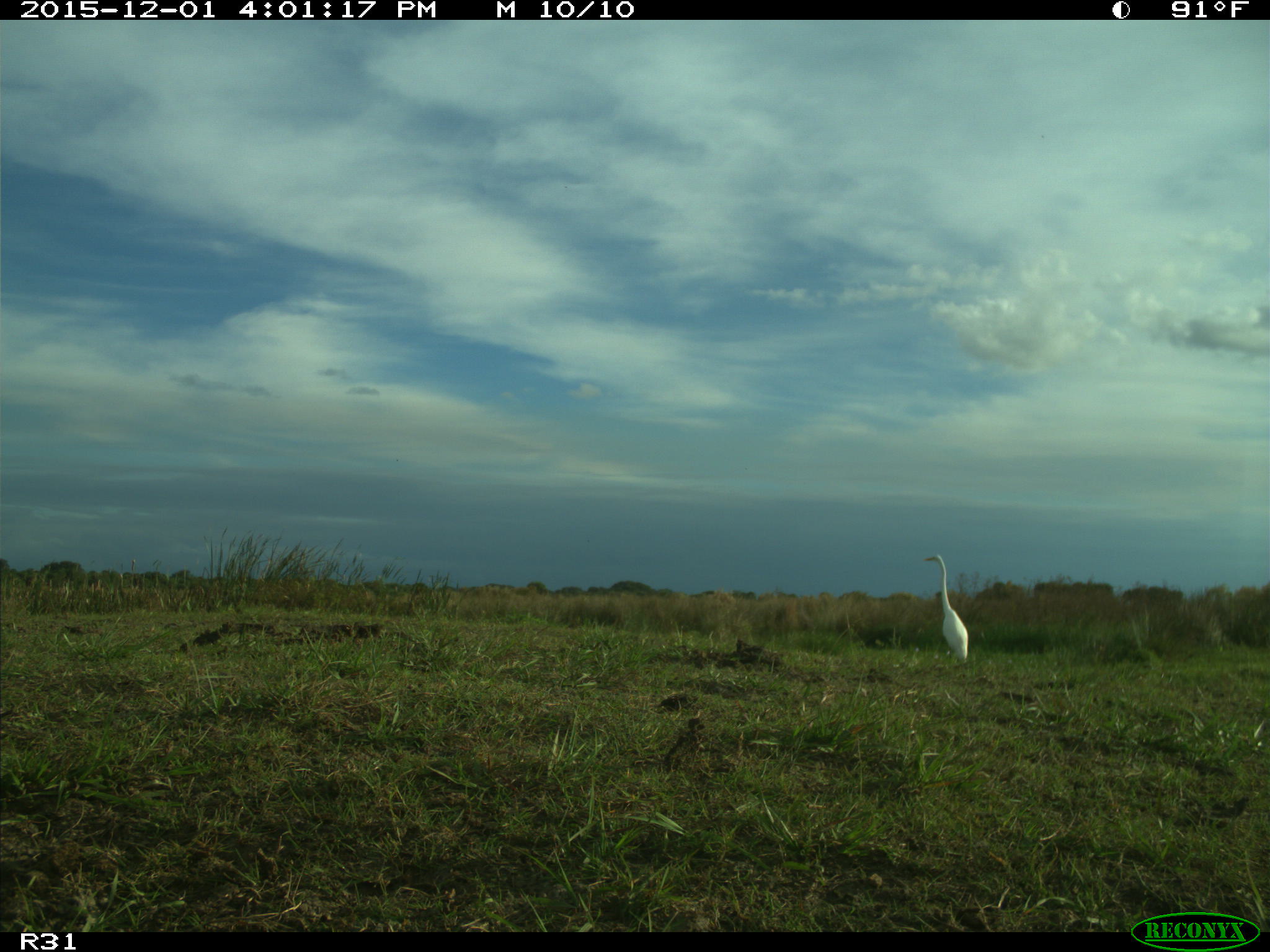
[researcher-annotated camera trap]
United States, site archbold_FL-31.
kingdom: Animalia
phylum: Chordata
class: Aves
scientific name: Aves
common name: birds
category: unidentified bird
Unidentified bird (birds) (Aves).